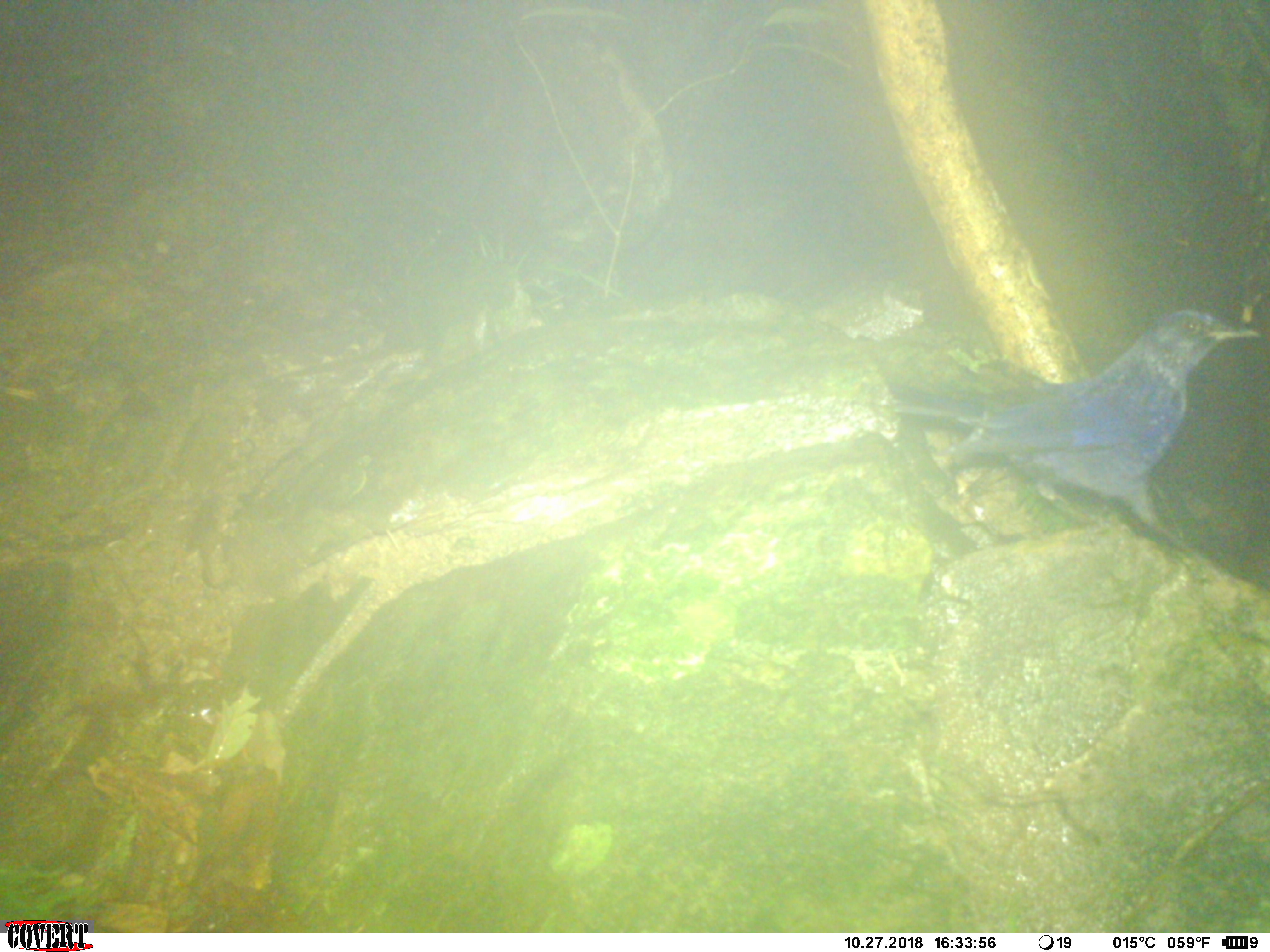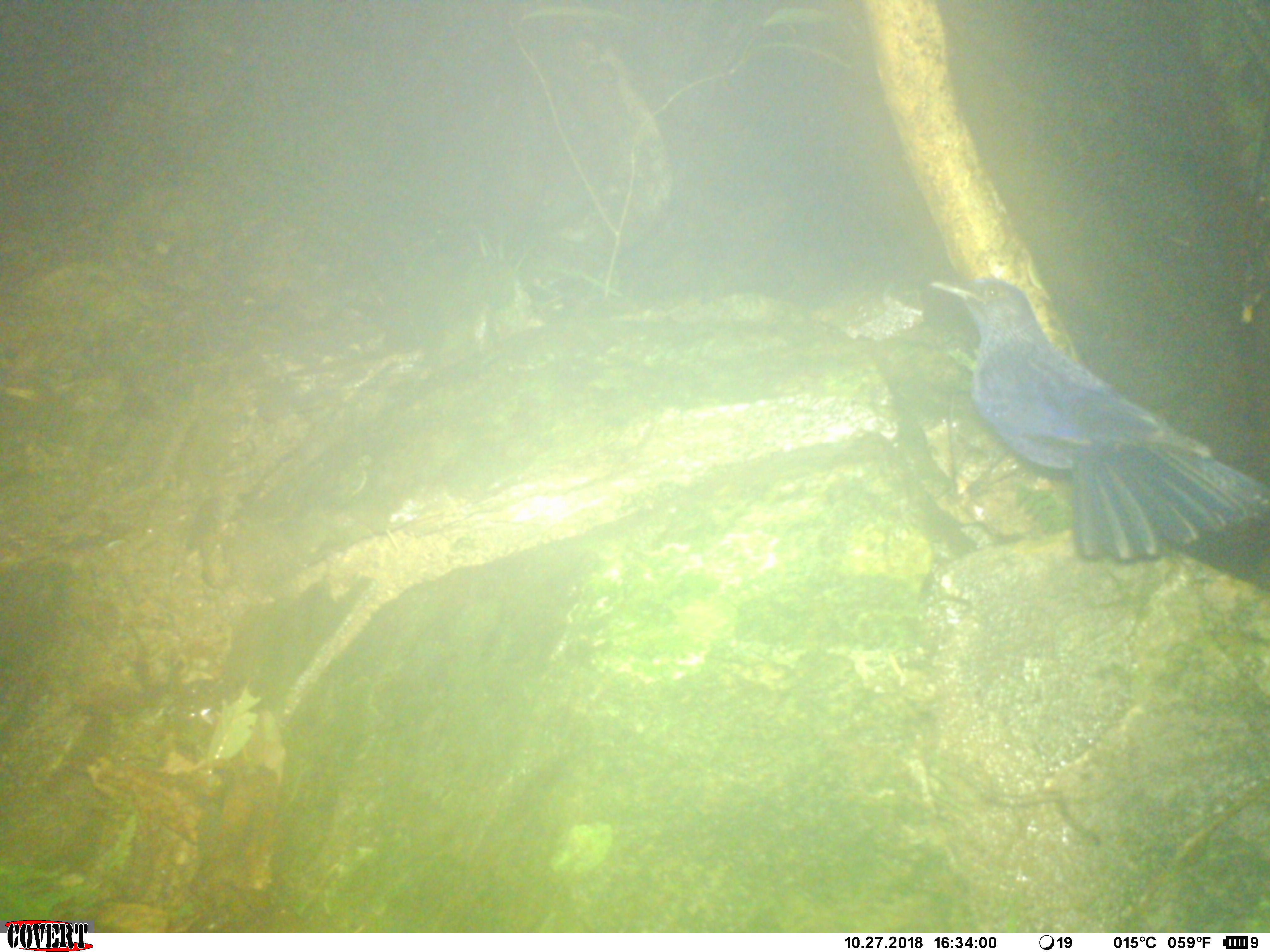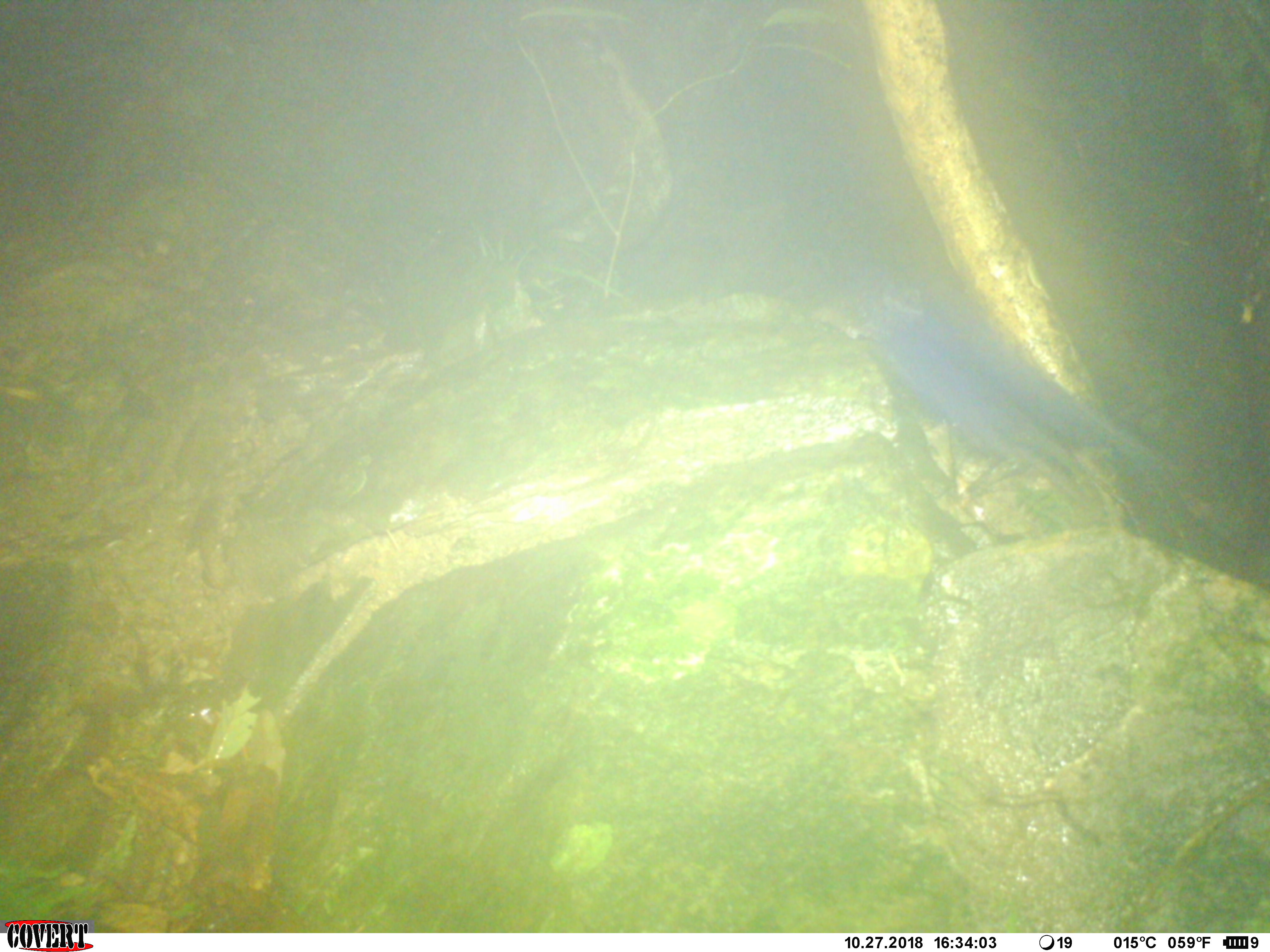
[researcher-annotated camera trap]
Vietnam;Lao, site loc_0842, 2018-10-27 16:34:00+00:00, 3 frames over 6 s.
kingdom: Animalia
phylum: Chordata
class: Aves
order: Passeriformes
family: Muscicapidae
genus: Myophonus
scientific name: Myophonus caeruleus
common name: blue whistling thrush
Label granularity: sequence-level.